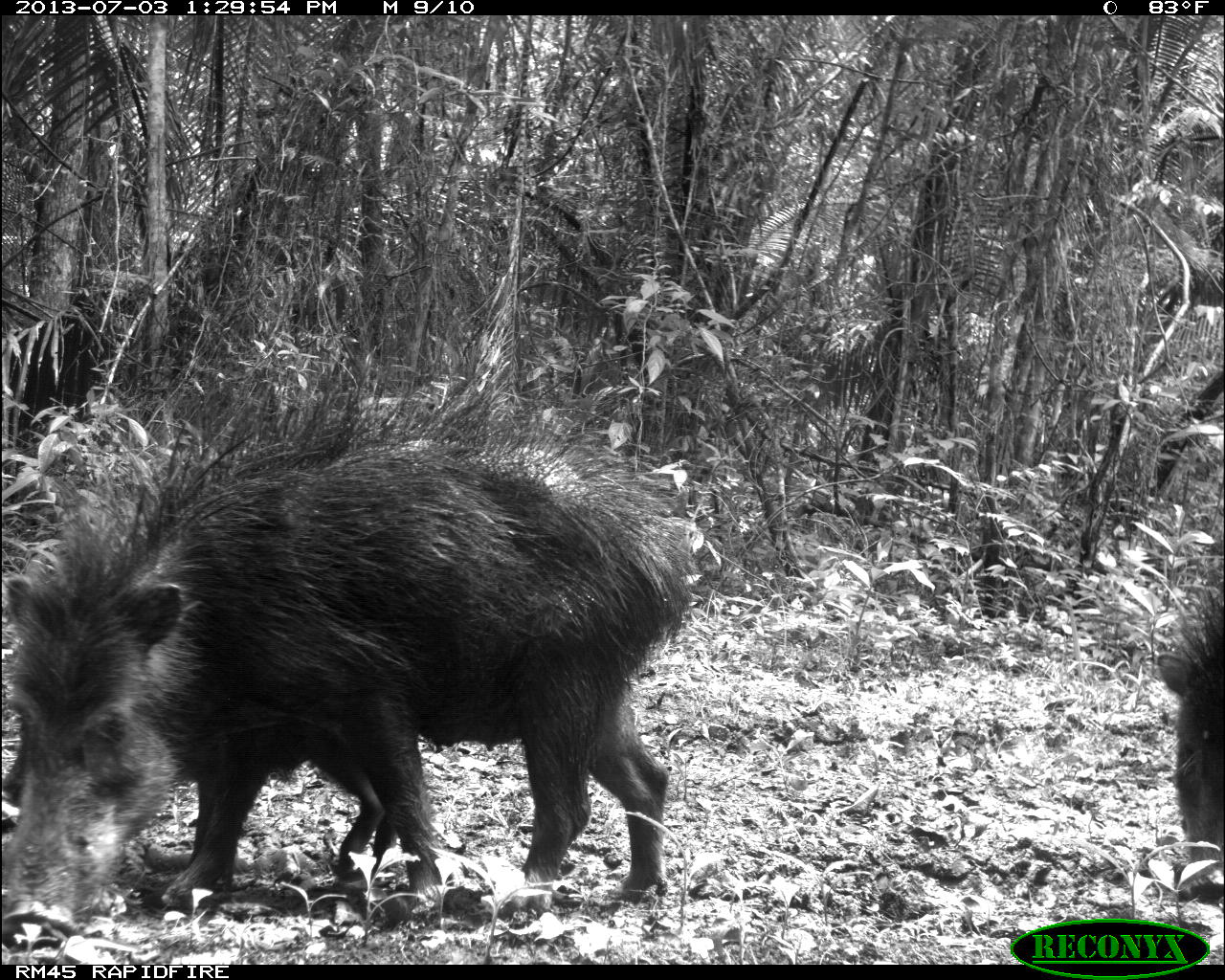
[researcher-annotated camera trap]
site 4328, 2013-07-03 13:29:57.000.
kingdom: Animalia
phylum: Chordata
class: Mammalia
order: Artiodactyla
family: Tayassuidae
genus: Tayassu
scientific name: Tayassu pecari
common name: white-lipped peccary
Tayassu pecari (white-lipped peccary), count 11.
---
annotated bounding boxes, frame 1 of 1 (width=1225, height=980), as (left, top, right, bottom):
tayassu pecari: (0, 351, 704, 933); (1153, 576, 1225, 906)